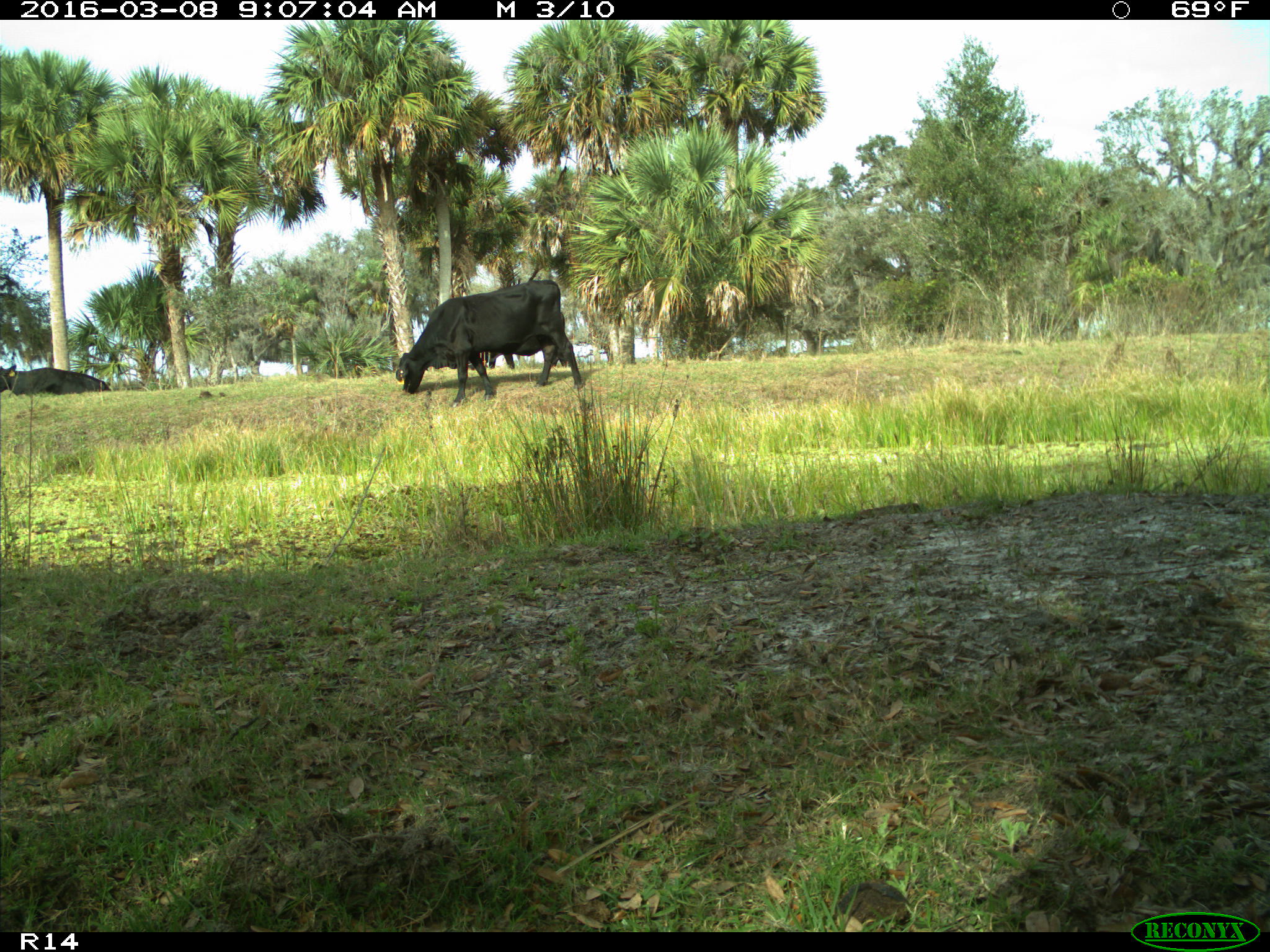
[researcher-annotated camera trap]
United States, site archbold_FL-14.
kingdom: Animalia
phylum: Chordata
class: Mammalia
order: Artiodactyla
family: Bovidae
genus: Bos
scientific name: Bos taurus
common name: domestic cow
Bos taurus (domestic cow).